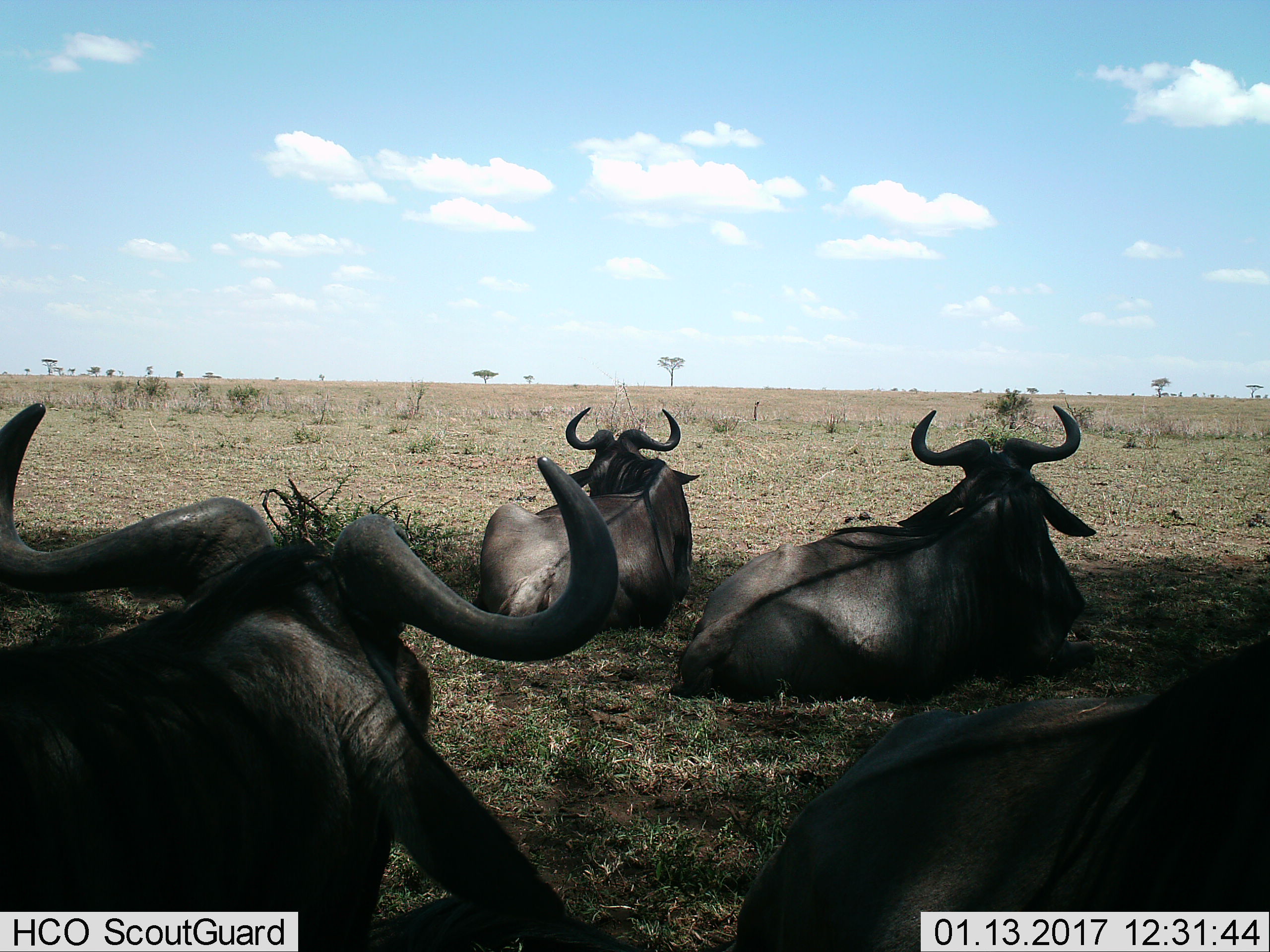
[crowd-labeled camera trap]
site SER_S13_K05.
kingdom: Animalia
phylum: Chordata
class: Mammalia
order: Artiodactyla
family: Bovidae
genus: Connochaetes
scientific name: Connochaetes taurinus taurinus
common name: blue wildebeest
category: wildebeestblue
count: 4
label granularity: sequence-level